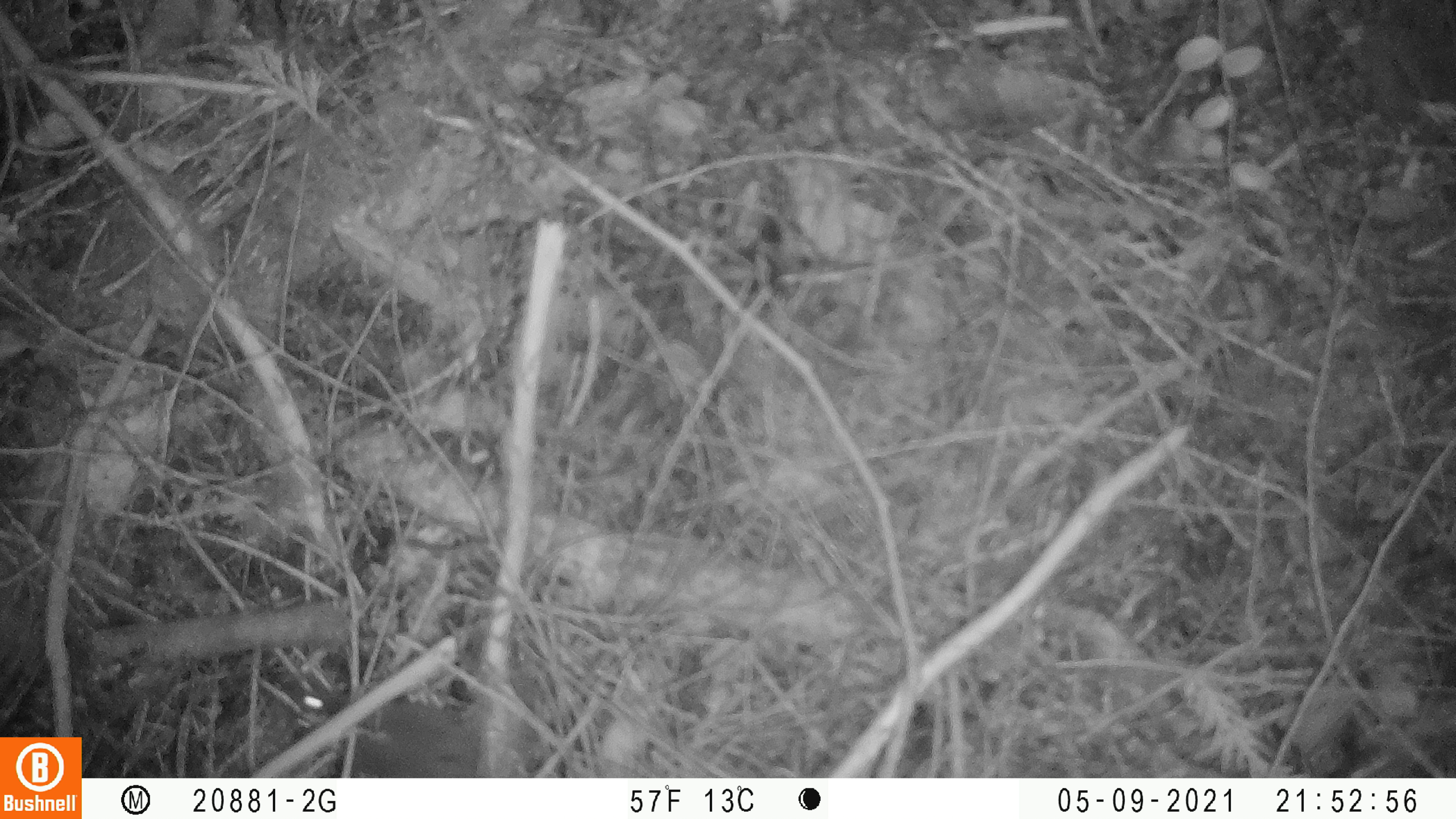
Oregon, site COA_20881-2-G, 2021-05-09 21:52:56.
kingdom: Animalia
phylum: Chordata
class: Mammalia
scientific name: Mammalia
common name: small mammal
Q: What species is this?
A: Small mammal (Mammalia).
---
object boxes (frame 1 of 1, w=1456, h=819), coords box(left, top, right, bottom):
small mammal: box(245, 665, 629, 777)